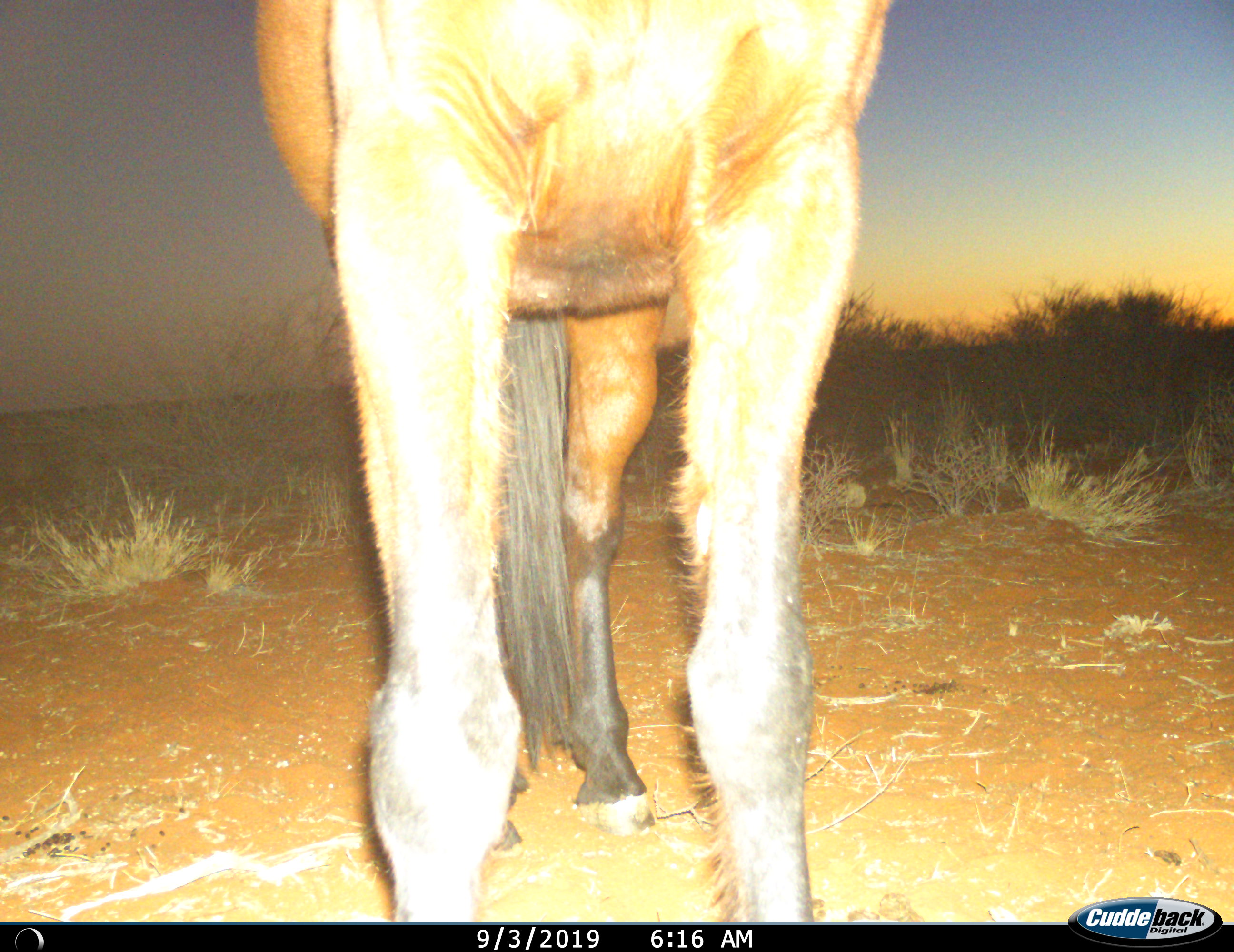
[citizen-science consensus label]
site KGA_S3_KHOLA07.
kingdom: Animalia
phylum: Chordata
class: Mammalia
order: Artiodactyla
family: Bovidae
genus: Alcelaphus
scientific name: Alcelaphus buselaphus caama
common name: red hartebeest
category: hartebeestred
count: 1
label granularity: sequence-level